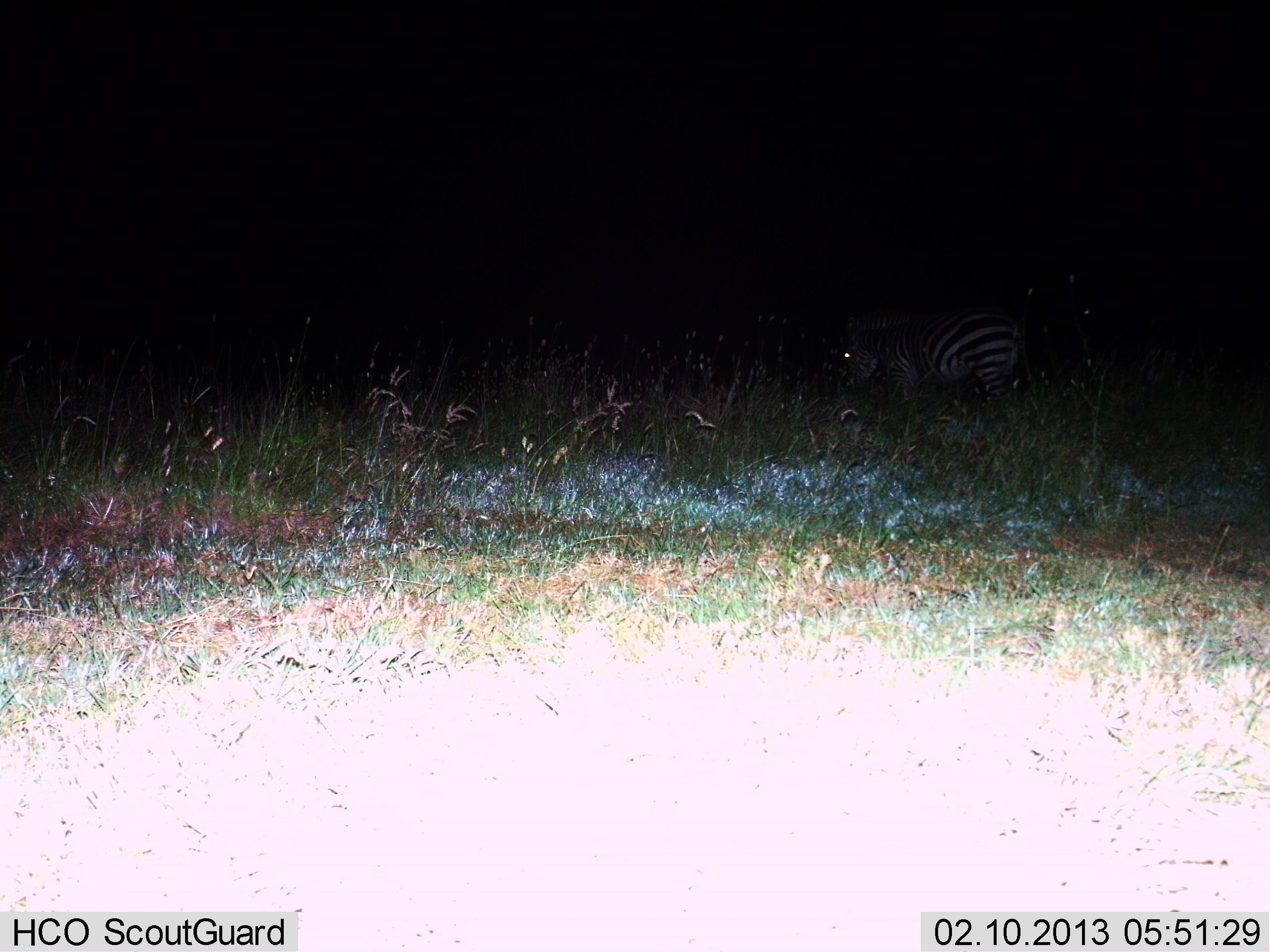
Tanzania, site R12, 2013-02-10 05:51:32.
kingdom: Animalia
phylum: Chordata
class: Mammalia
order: Perissodactyla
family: Equidae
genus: Equus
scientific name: Equus quagga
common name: plains zebra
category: zebra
Zebra (plains zebra) (Equus quagga), count 1. Behavior (volunteer vote fractions): standing 64%, resting 0%, moving 23%, interacting 0%. Young present (vote fraction): 0%. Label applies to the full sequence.